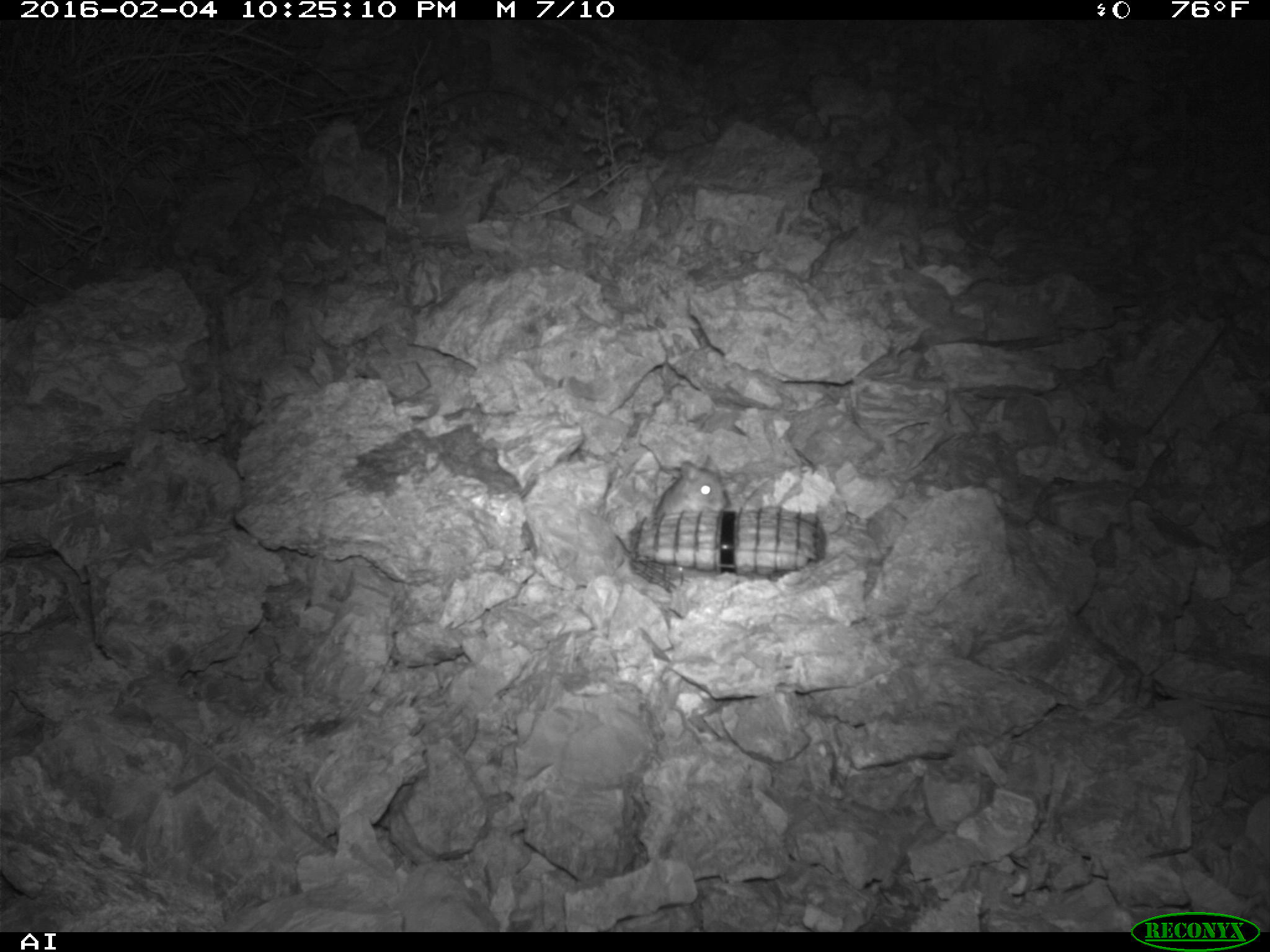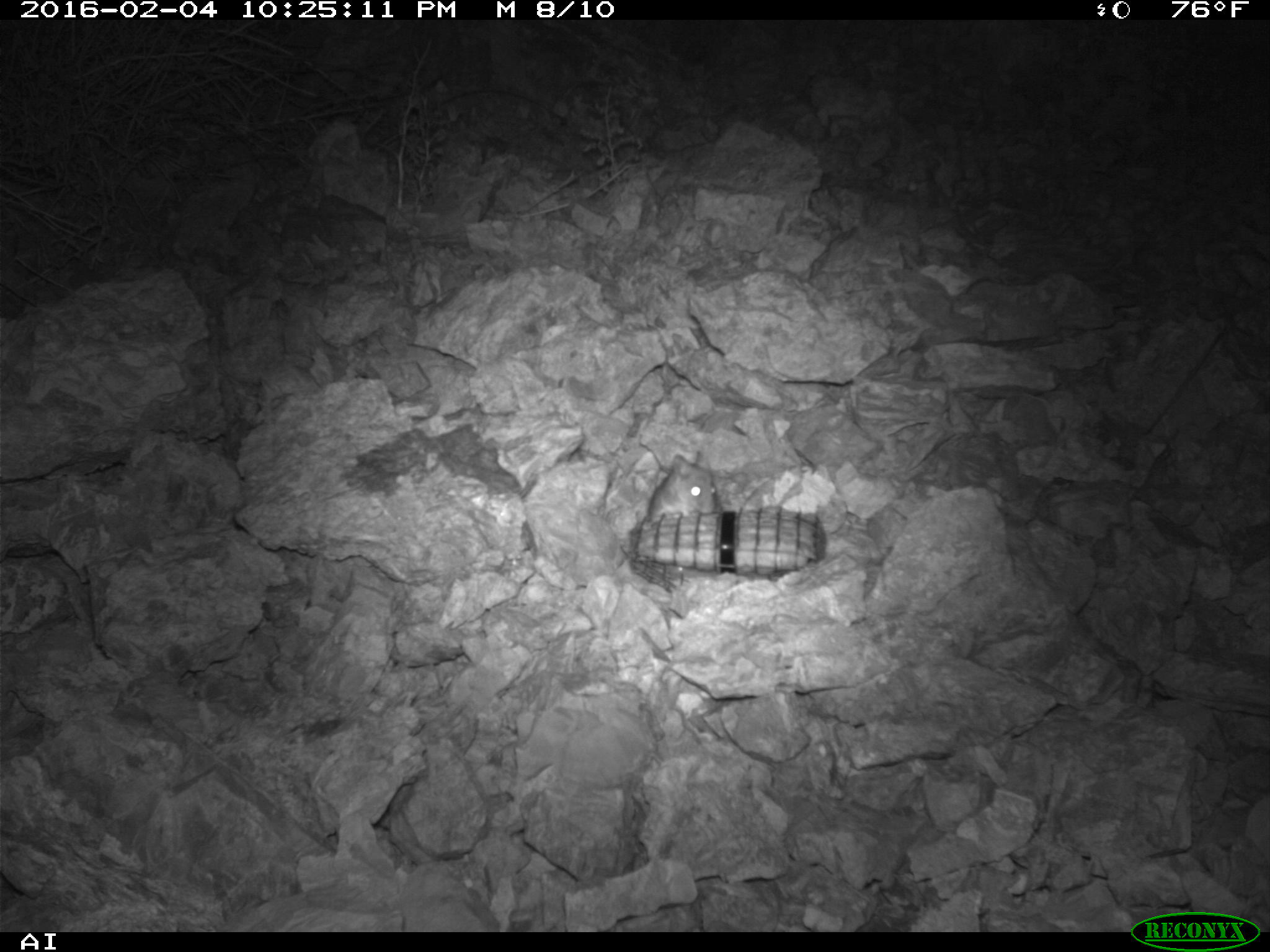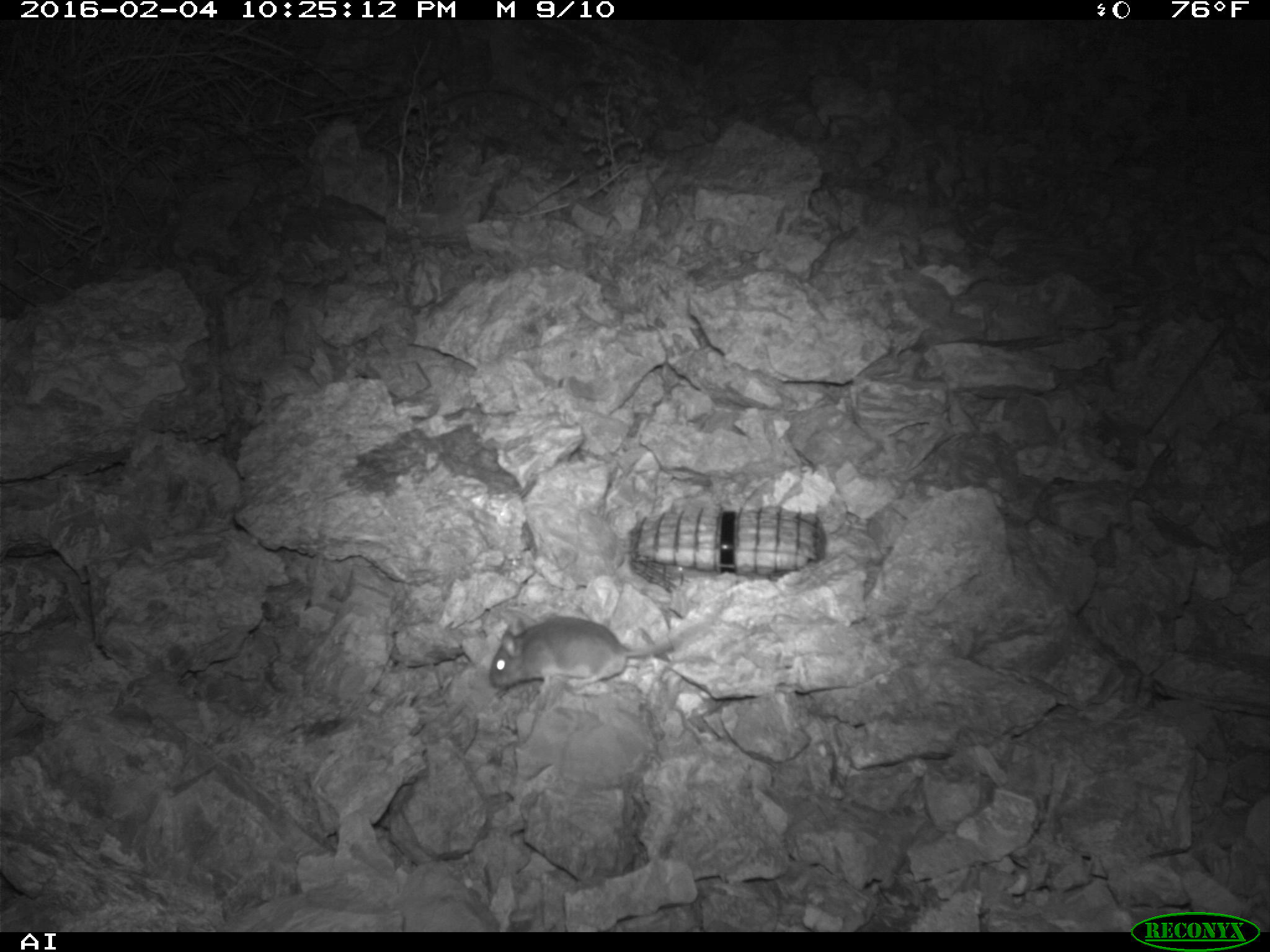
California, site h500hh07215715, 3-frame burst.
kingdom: Animalia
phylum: Chordata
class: Mammalia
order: Rodentia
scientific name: Rodentia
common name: rodent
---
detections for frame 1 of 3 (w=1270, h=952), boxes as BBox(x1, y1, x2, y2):
rodent: BBox(651, 454, 727, 514)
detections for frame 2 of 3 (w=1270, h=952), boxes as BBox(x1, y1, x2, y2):
rodent: BBox(646, 449, 717, 518)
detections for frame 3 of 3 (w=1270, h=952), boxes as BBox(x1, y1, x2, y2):
rodent: BBox(490, 615, 699, 687)